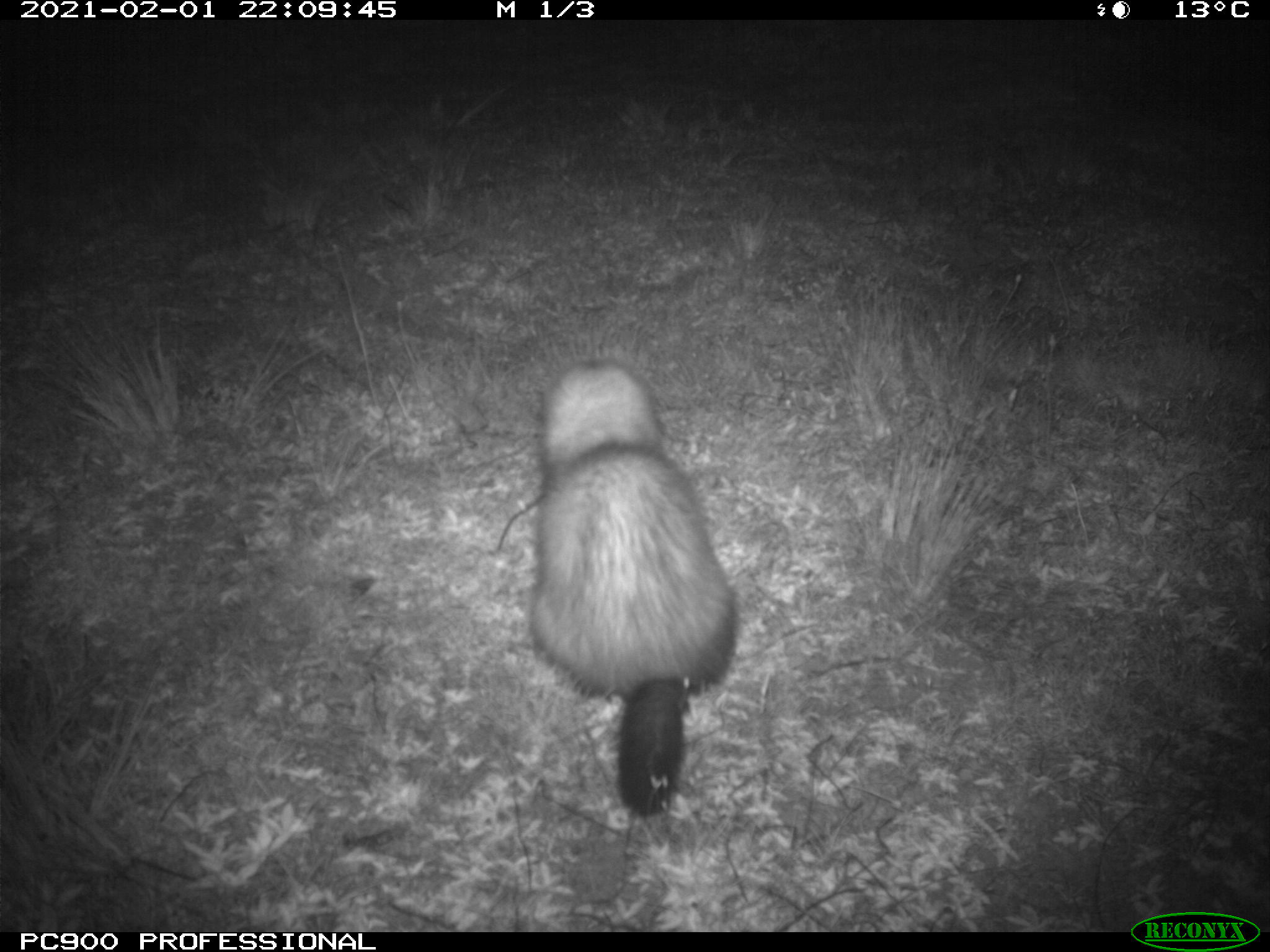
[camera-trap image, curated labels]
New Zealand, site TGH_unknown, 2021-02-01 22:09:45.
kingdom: Animalia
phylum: Chordata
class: Mammalia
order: Carnivora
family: Mustelidae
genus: Mustela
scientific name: Mustela furo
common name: ferret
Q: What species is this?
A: Ferret (Mustela furo).